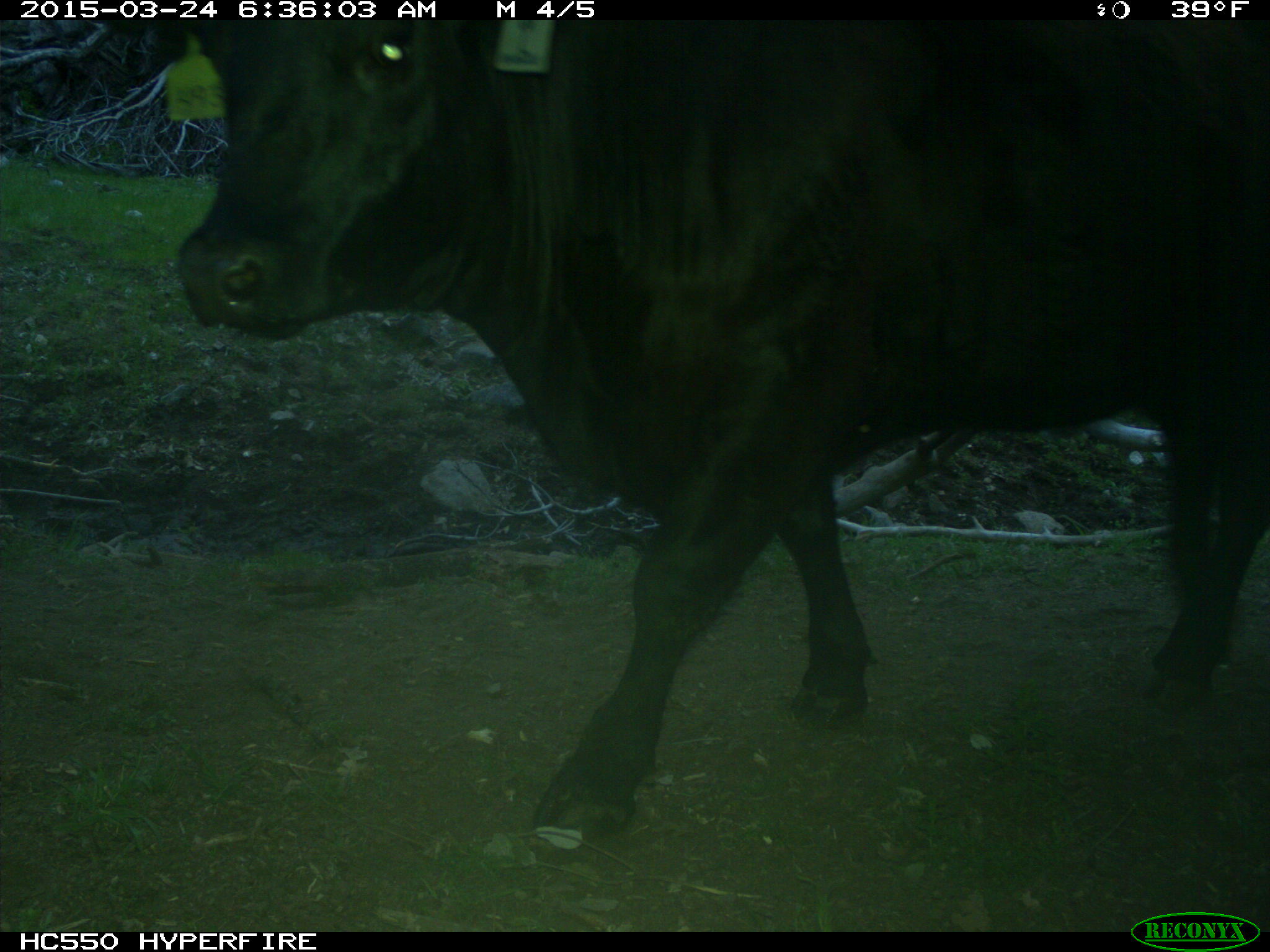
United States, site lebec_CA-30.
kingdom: Animalia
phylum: Chordata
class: Mammalia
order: Artiodactyla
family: Bovidae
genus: Bos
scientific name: Bos taurus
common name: domestic cow